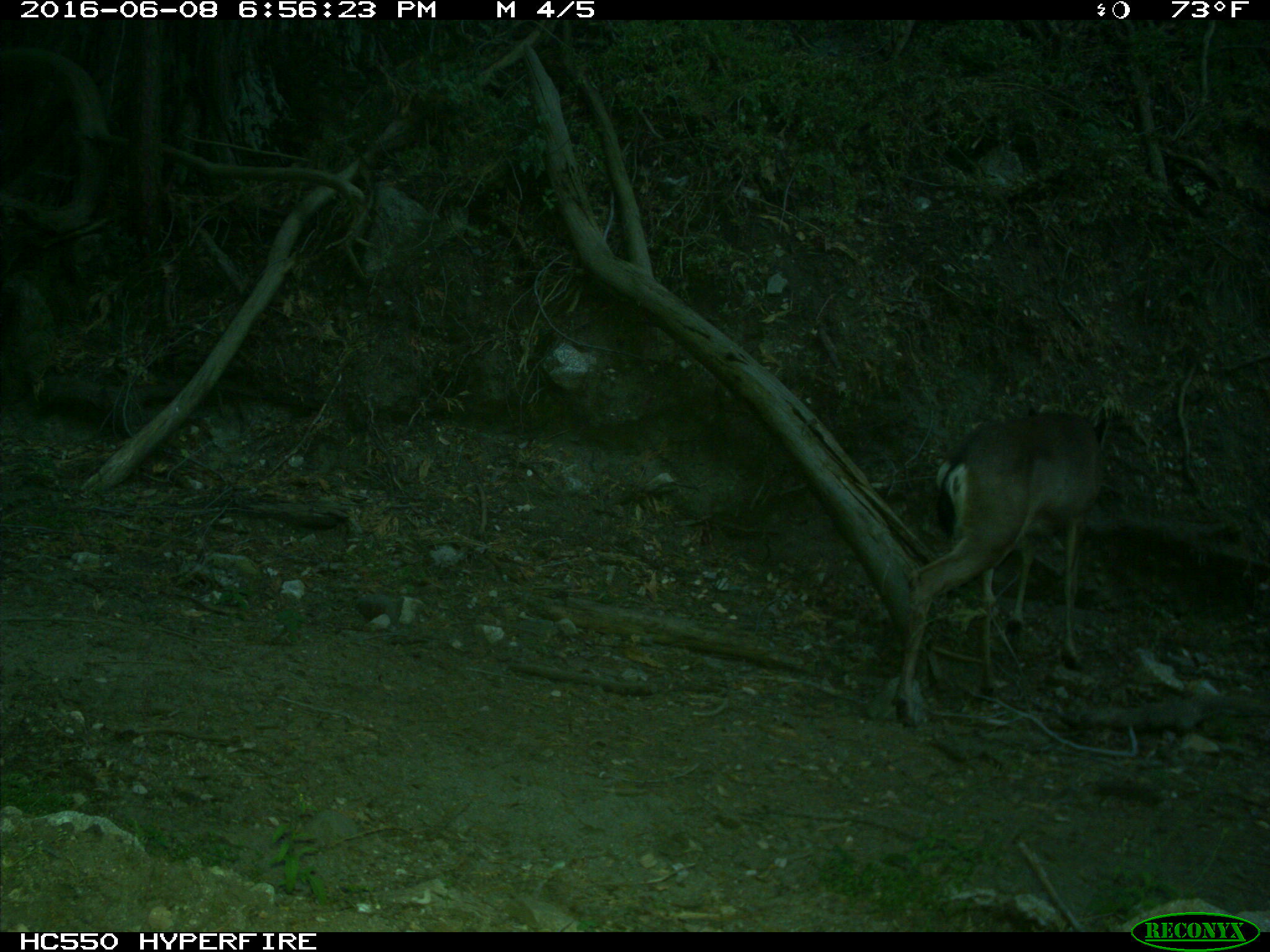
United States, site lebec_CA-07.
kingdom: Animalia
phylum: Chordata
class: Mammalia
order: Artiodactyla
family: Cervidae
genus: Odocoileus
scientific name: Odocoileus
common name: deer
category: unidentified deer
Unidentified deer (deer) (Odocoileus).